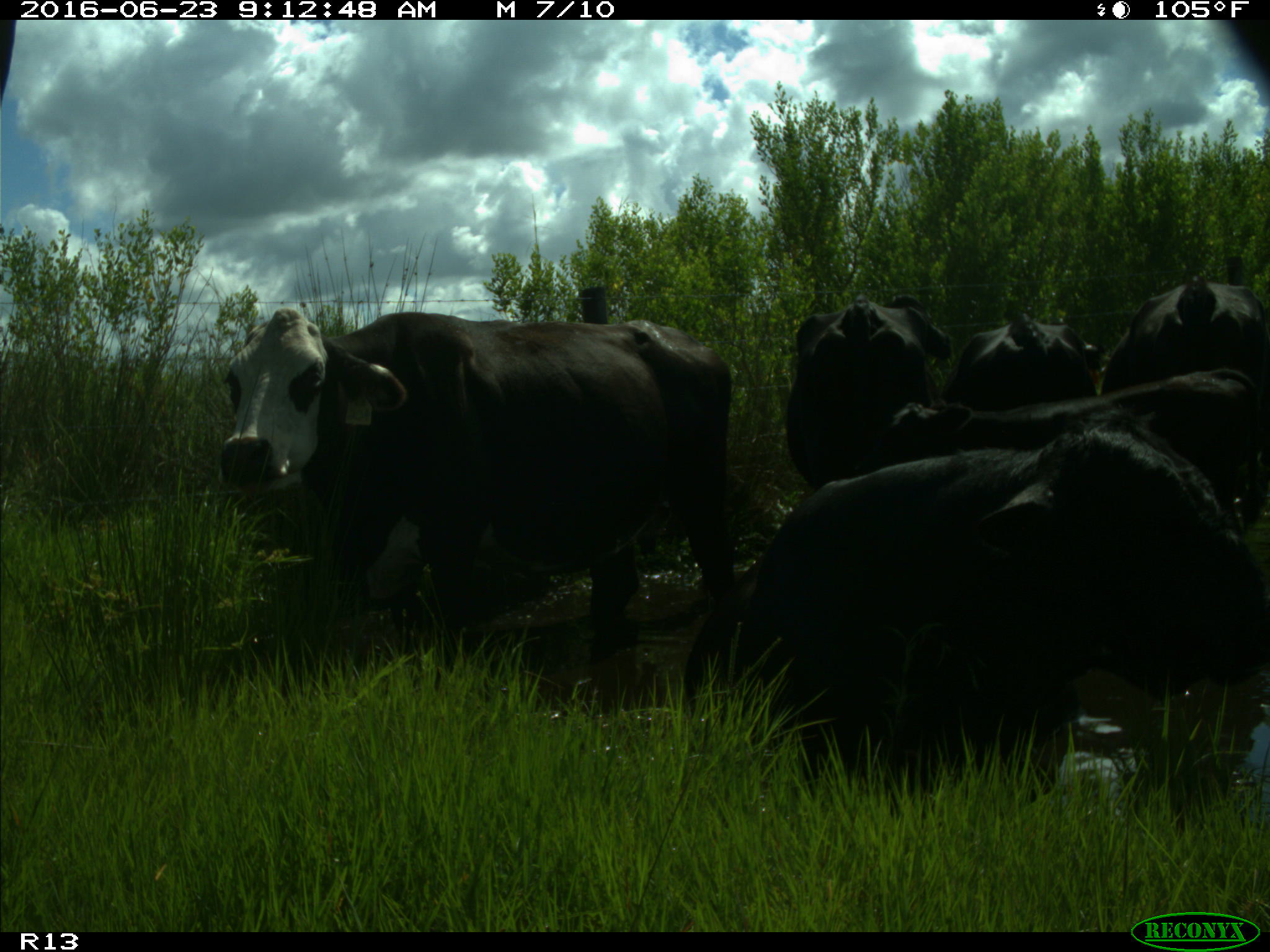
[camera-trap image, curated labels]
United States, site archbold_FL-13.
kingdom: Animalia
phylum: Chordata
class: Mammalia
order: Artiodactyla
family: Bovidae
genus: Bos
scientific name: Bos taurus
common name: domestic cow